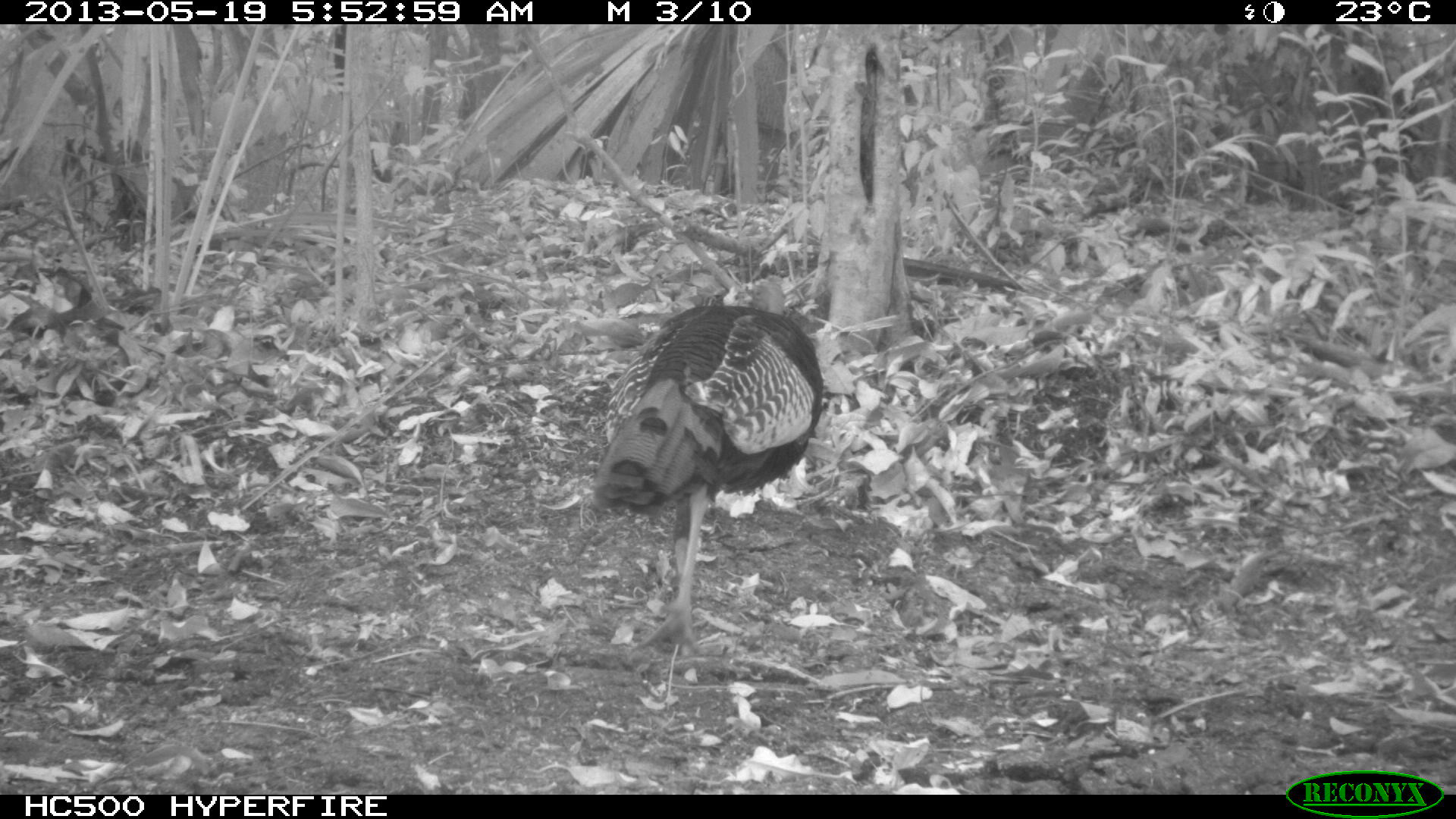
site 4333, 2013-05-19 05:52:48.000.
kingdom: Animalia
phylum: Chordata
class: Aves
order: Galliformes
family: Phasianidae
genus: Meleagris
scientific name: Meleagris ocellata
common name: ocellated turkey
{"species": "Meleagris ocellata (ocellated turkey)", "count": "1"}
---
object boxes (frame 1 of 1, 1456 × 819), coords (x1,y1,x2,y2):
meleagris ocellata: (591,272,822,658)